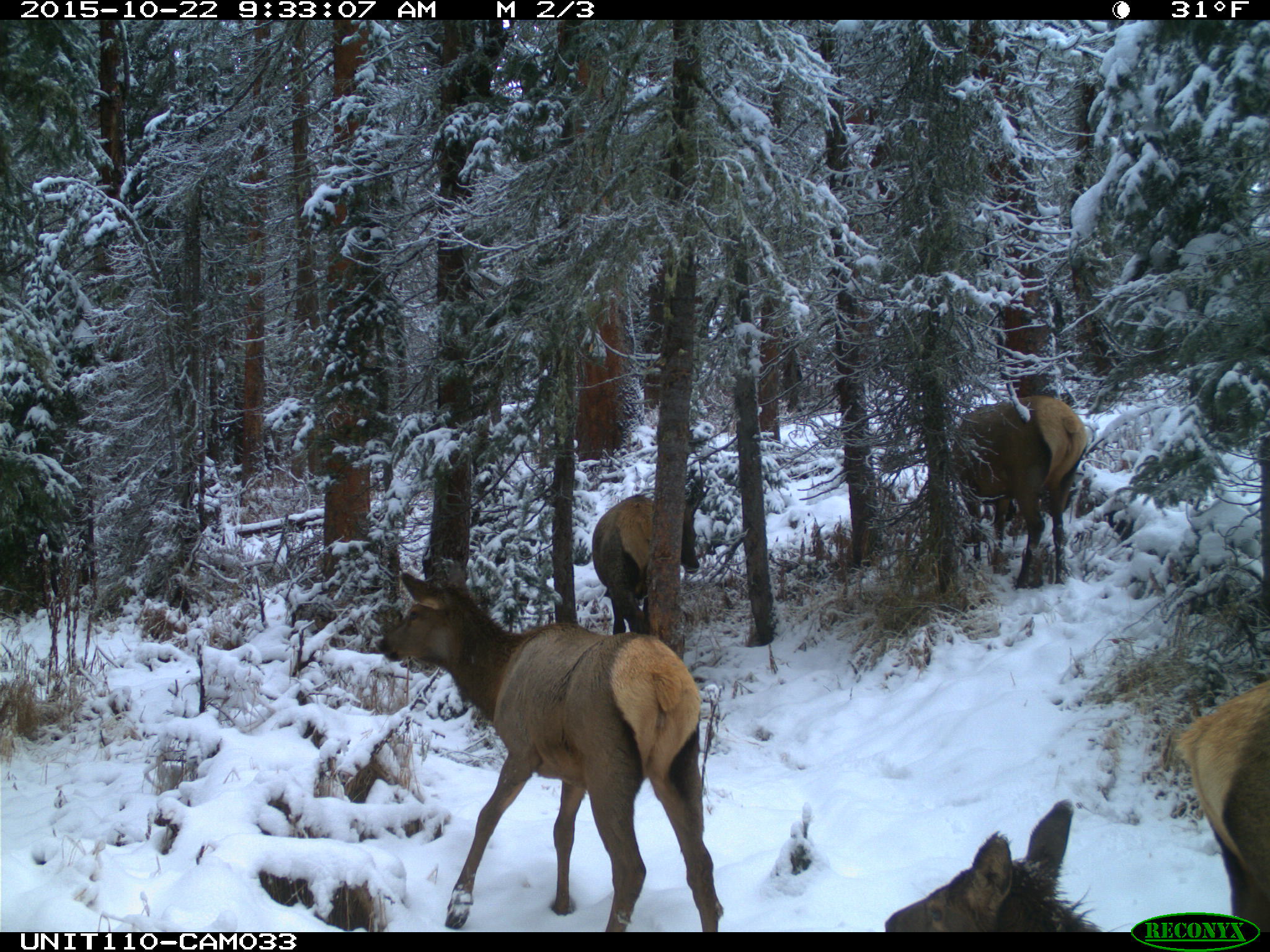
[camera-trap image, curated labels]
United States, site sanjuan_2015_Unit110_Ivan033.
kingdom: Animalia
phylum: Chordata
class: Mammalia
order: Artiodactyla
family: Cervidae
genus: Cervus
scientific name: Cervus elaphus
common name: red deer